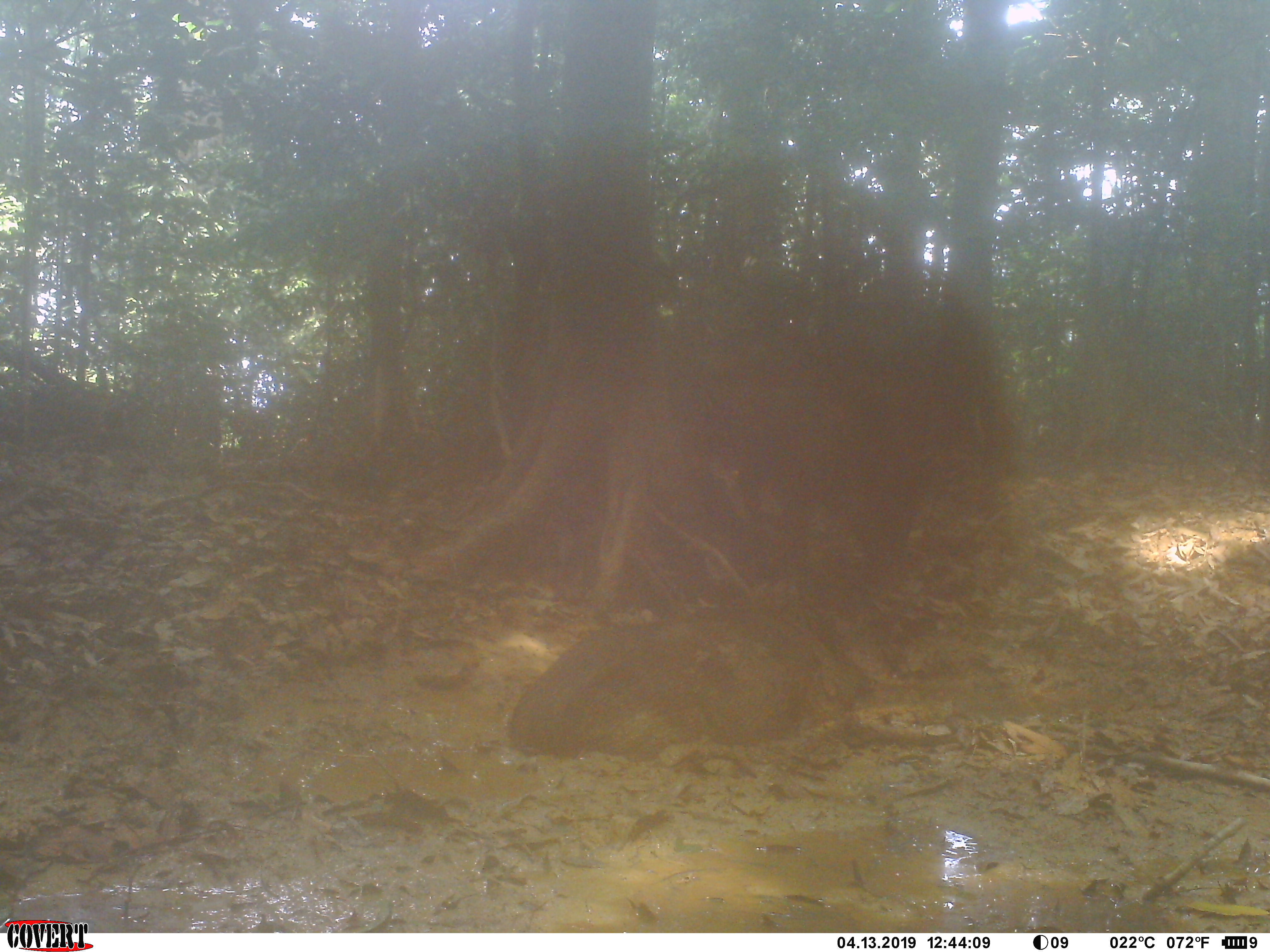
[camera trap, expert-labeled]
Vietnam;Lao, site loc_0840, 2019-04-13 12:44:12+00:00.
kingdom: Animalia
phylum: Chordata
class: Mammalia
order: Artiodactyla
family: Suidae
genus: Sus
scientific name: Sus scrofa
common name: eurasian wild pig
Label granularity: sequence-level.